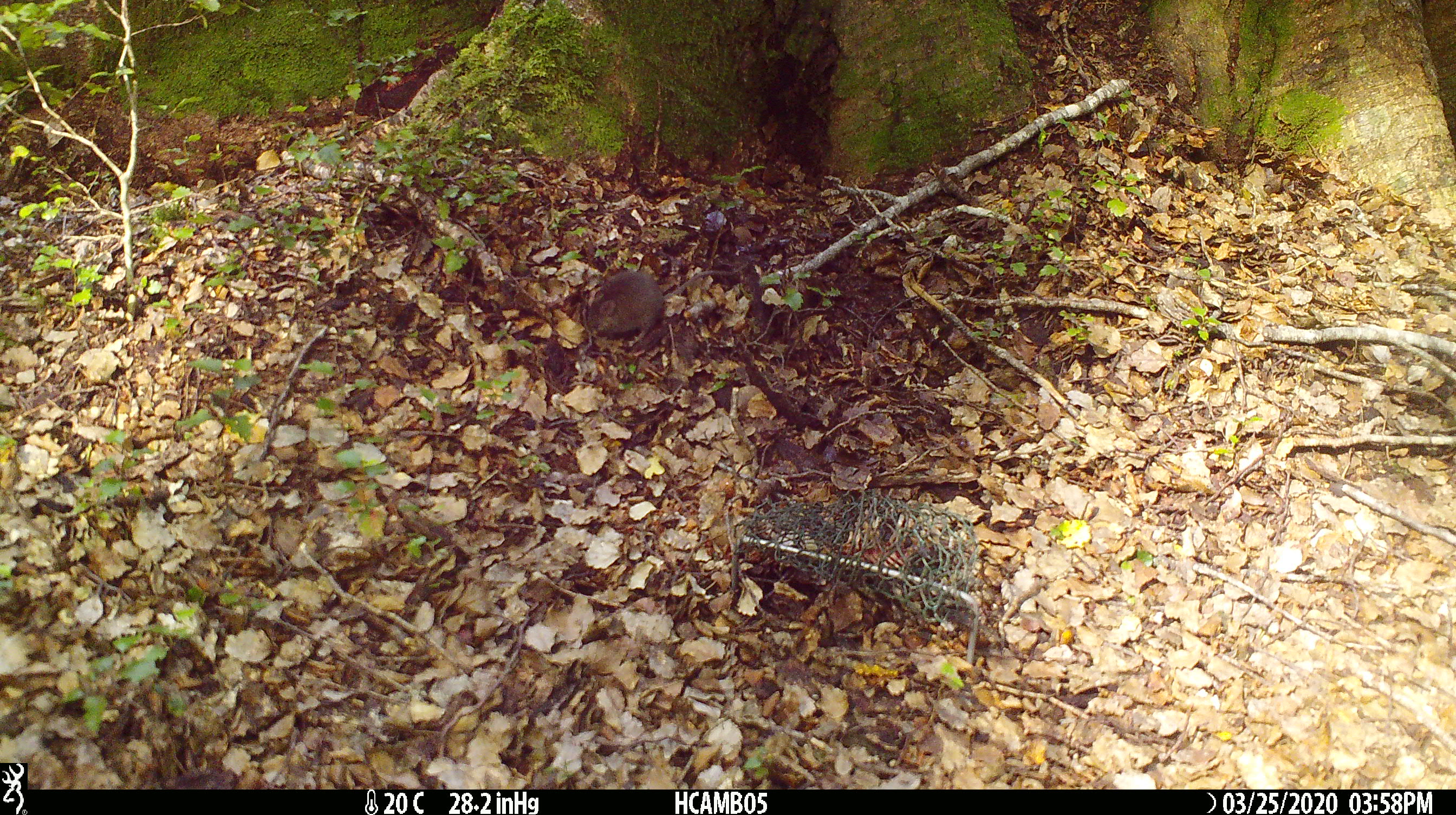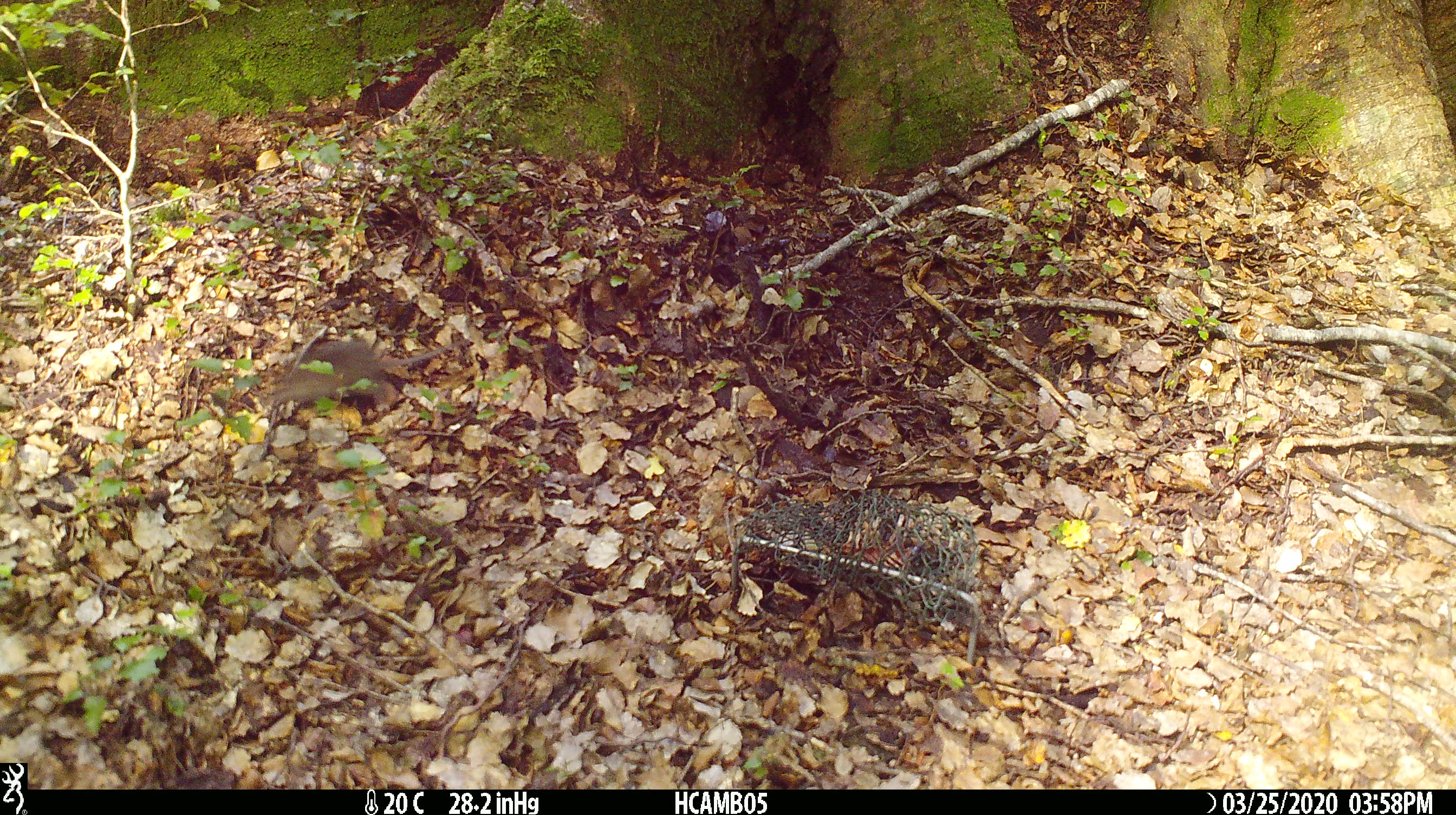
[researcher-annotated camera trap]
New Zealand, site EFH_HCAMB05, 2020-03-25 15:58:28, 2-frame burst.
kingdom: Animalia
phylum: Chordata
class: Mammalia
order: Rodentia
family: Muridae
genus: Mus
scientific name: Mus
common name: mouse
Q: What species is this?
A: Mouse (Mus).